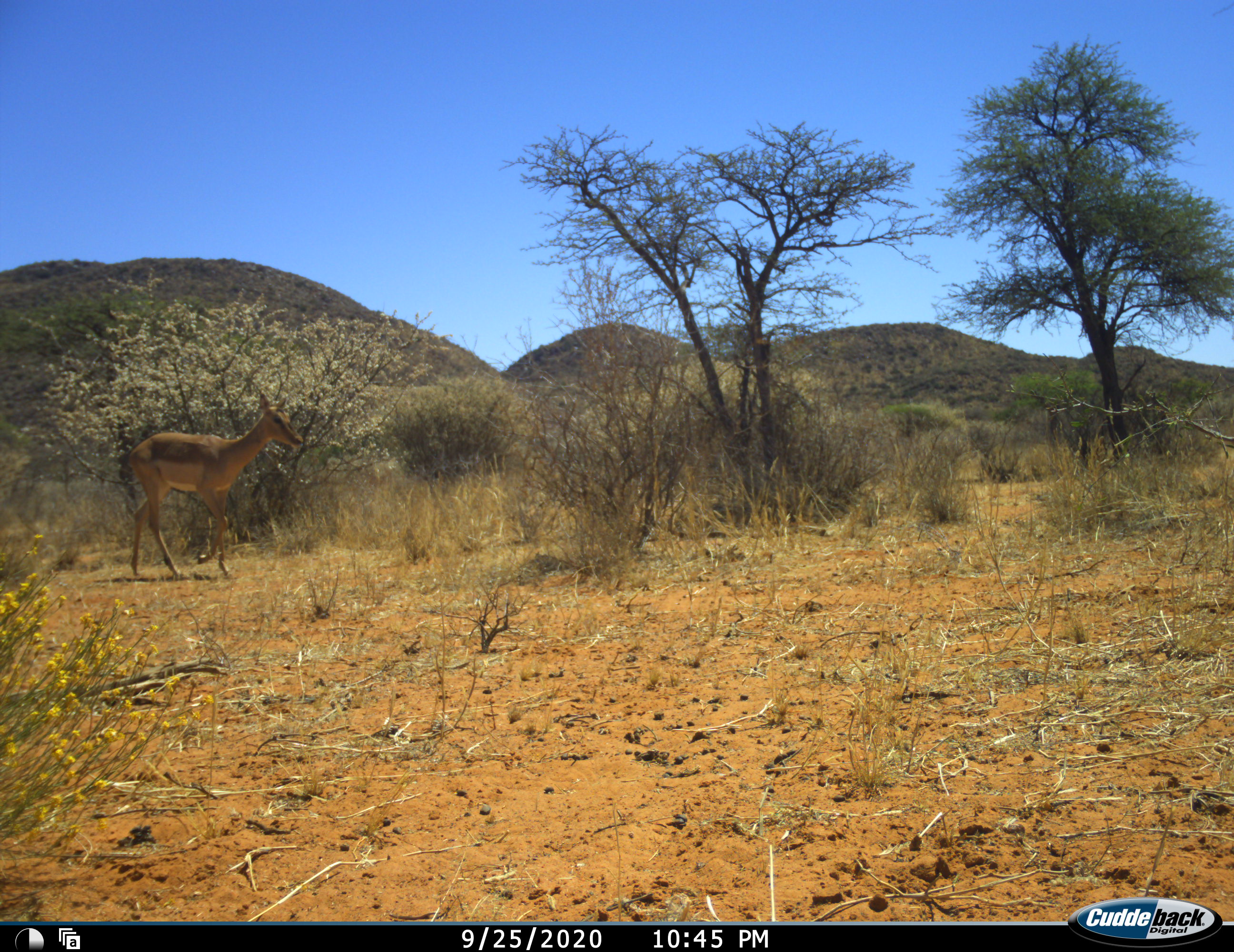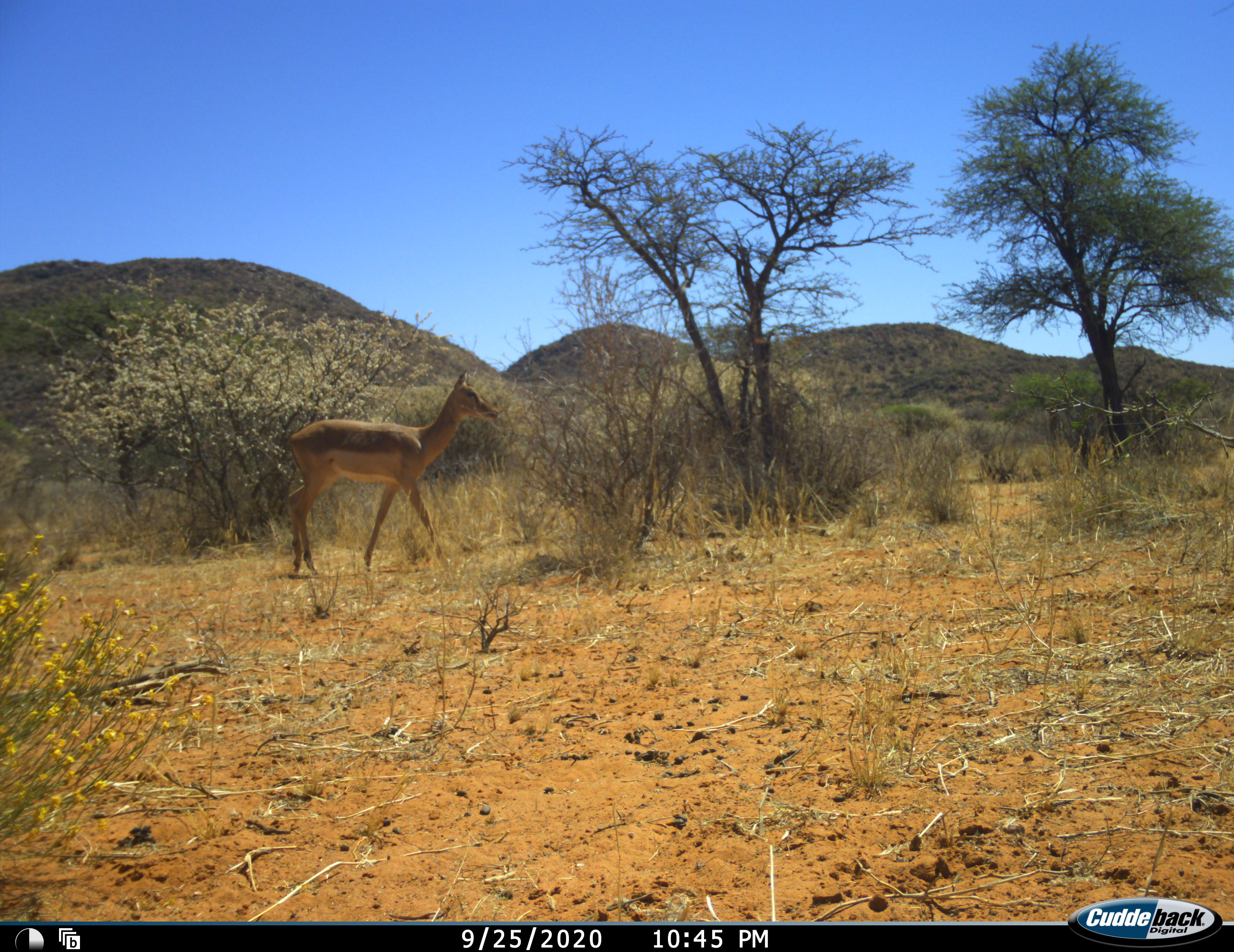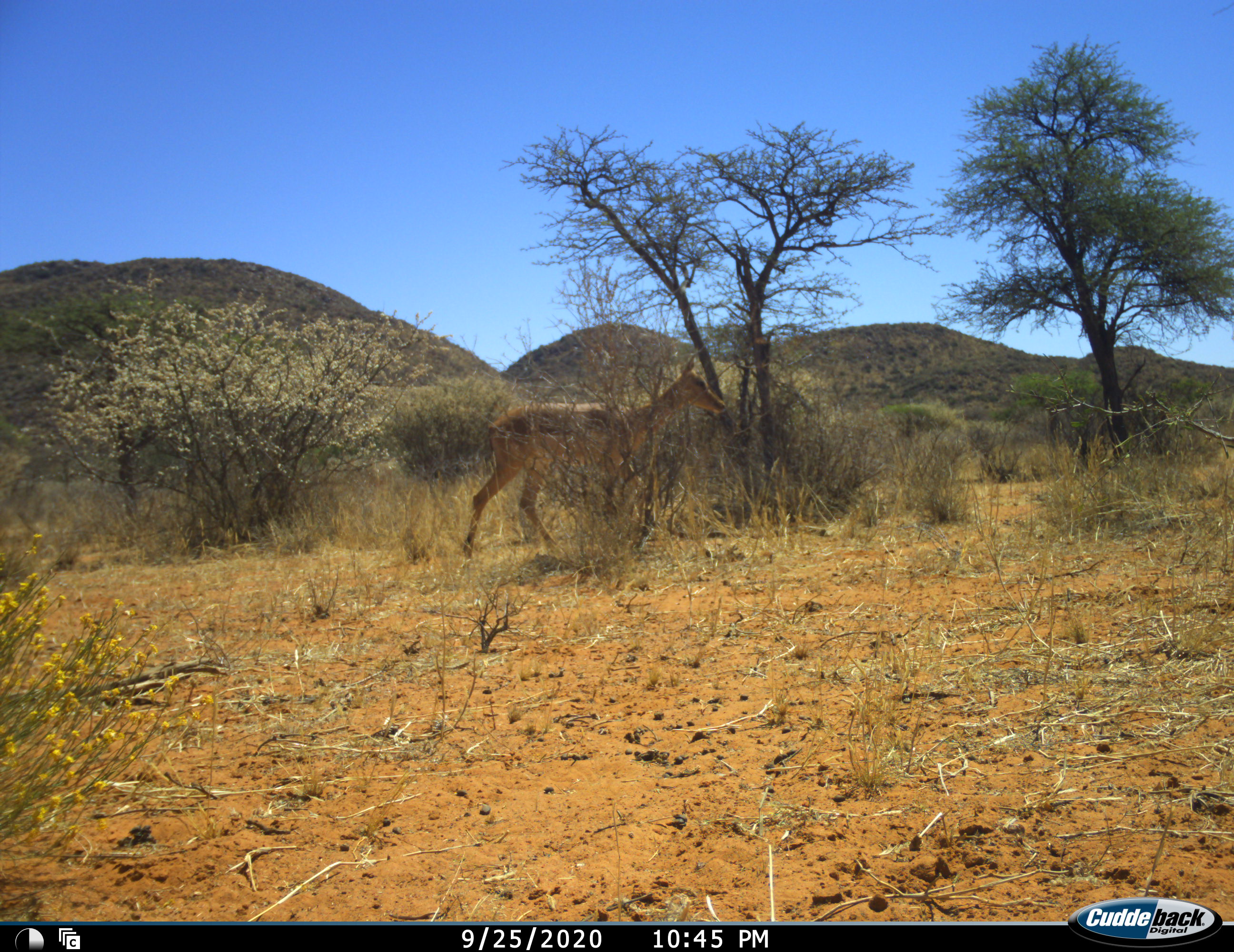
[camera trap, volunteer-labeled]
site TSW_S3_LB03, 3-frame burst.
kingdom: Animalia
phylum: Chordata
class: Mammalia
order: Artiodactyla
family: Bovidae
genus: Aepyceros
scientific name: Aepyceros melampus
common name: impala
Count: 1.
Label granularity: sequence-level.